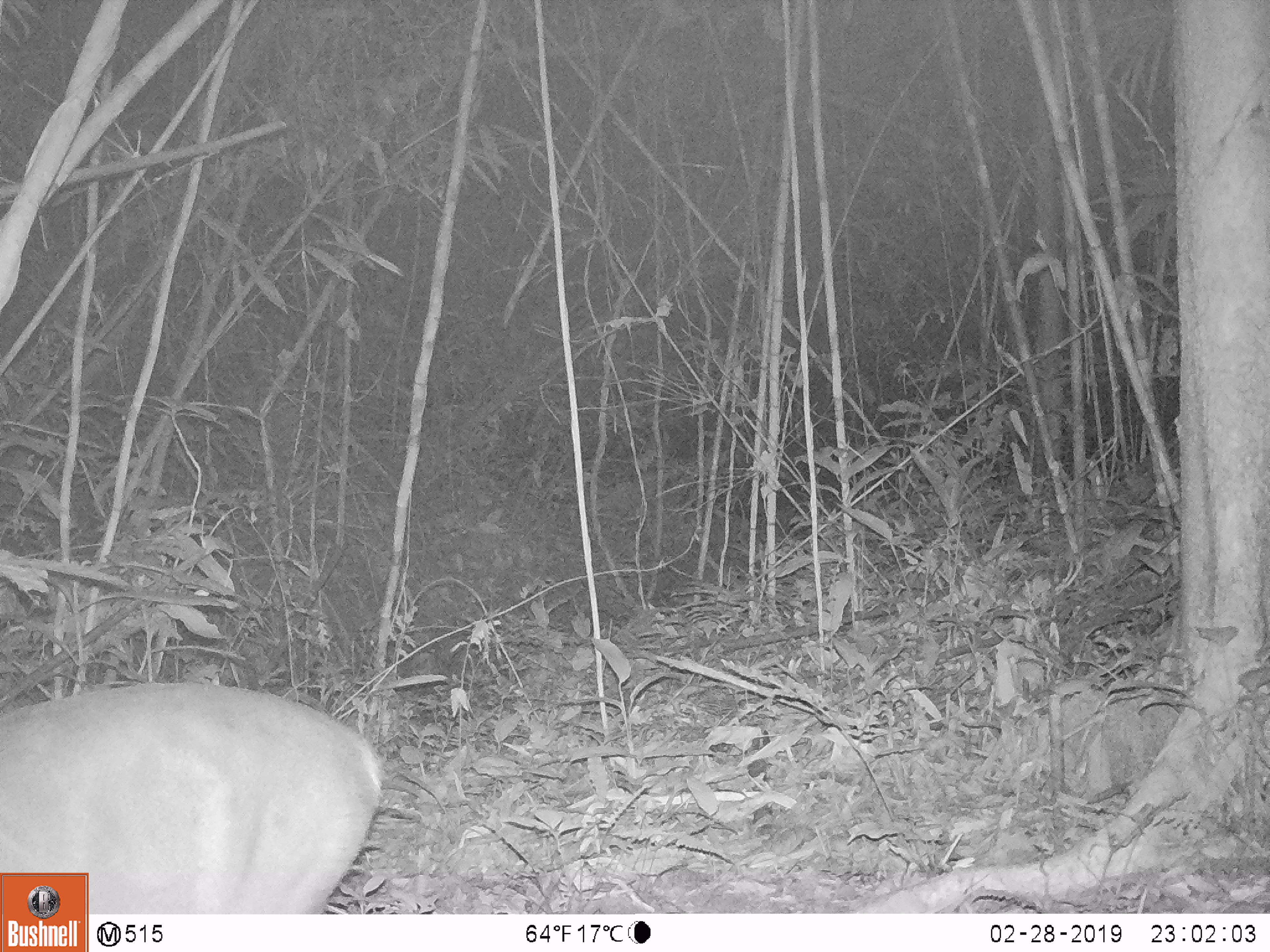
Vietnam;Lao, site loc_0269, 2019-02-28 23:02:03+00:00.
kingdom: Animalia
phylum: Chordata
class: Mammalia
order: Artiodactyla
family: Cervidae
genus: Muntiacus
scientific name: Muntiacus vuquangensis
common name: large-antlered muntjac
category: large antlered muntjac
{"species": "large antlered muntjac (large-antlered muntjac) (Muntiacus vuquangensis)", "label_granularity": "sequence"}